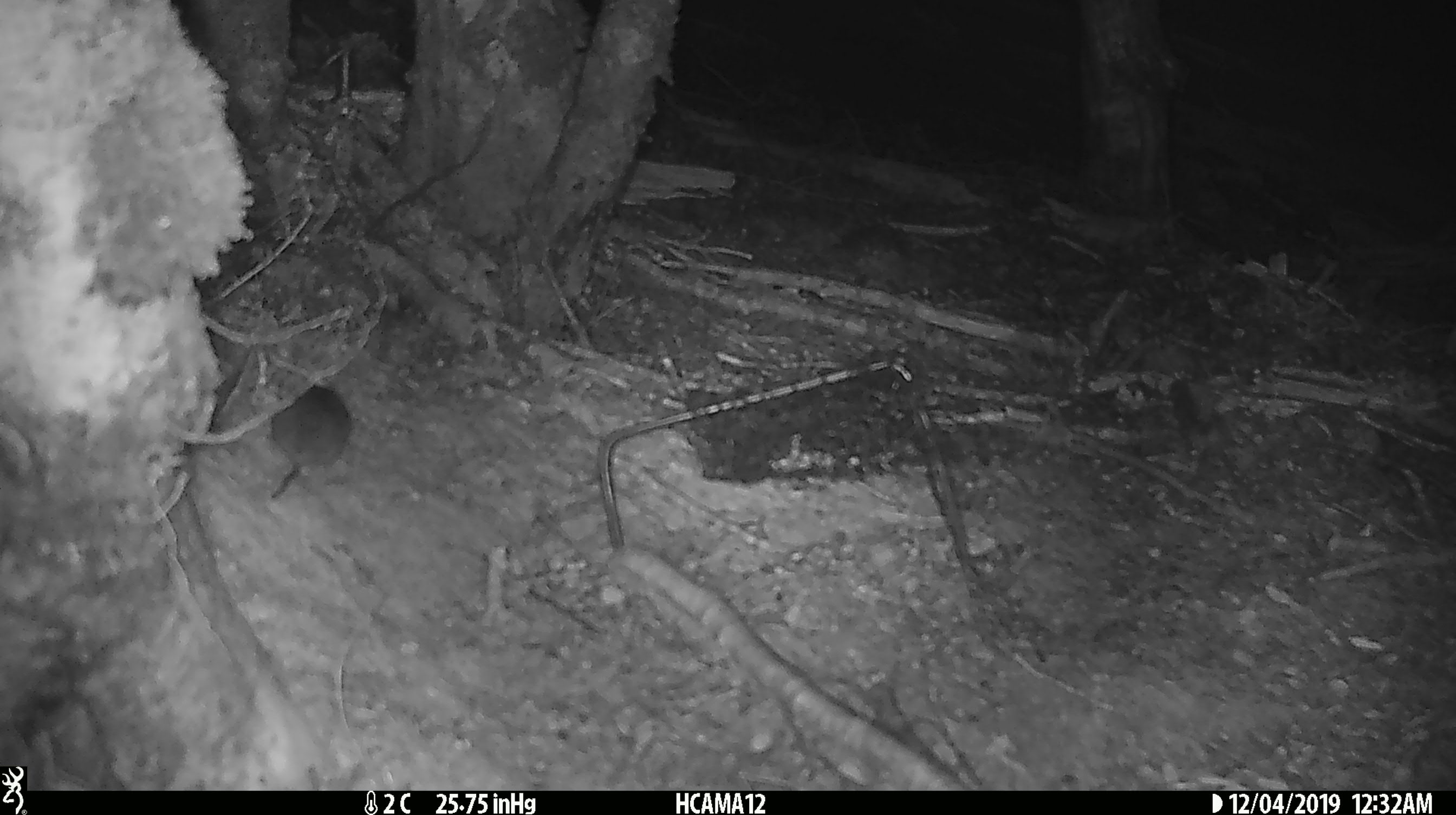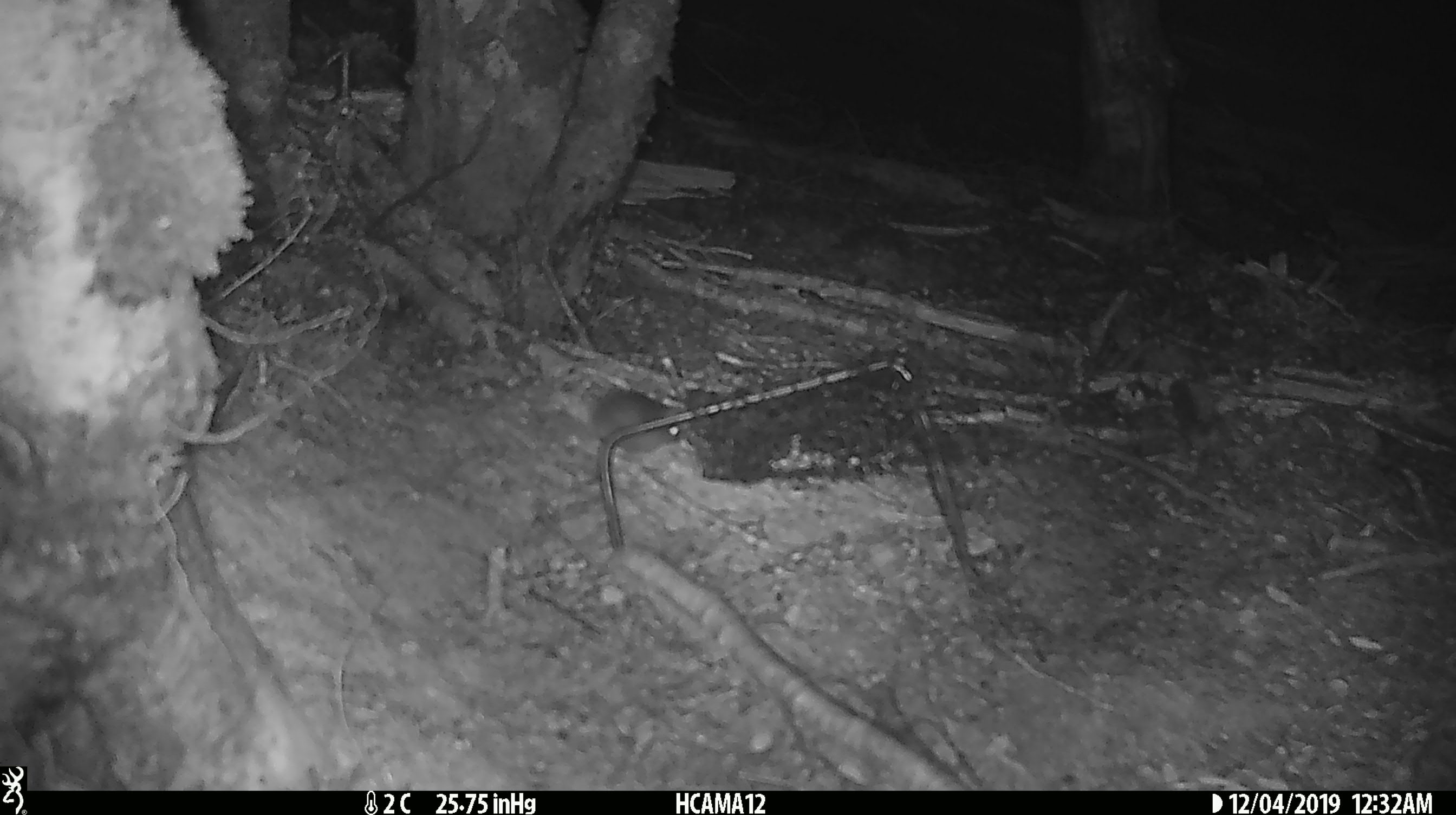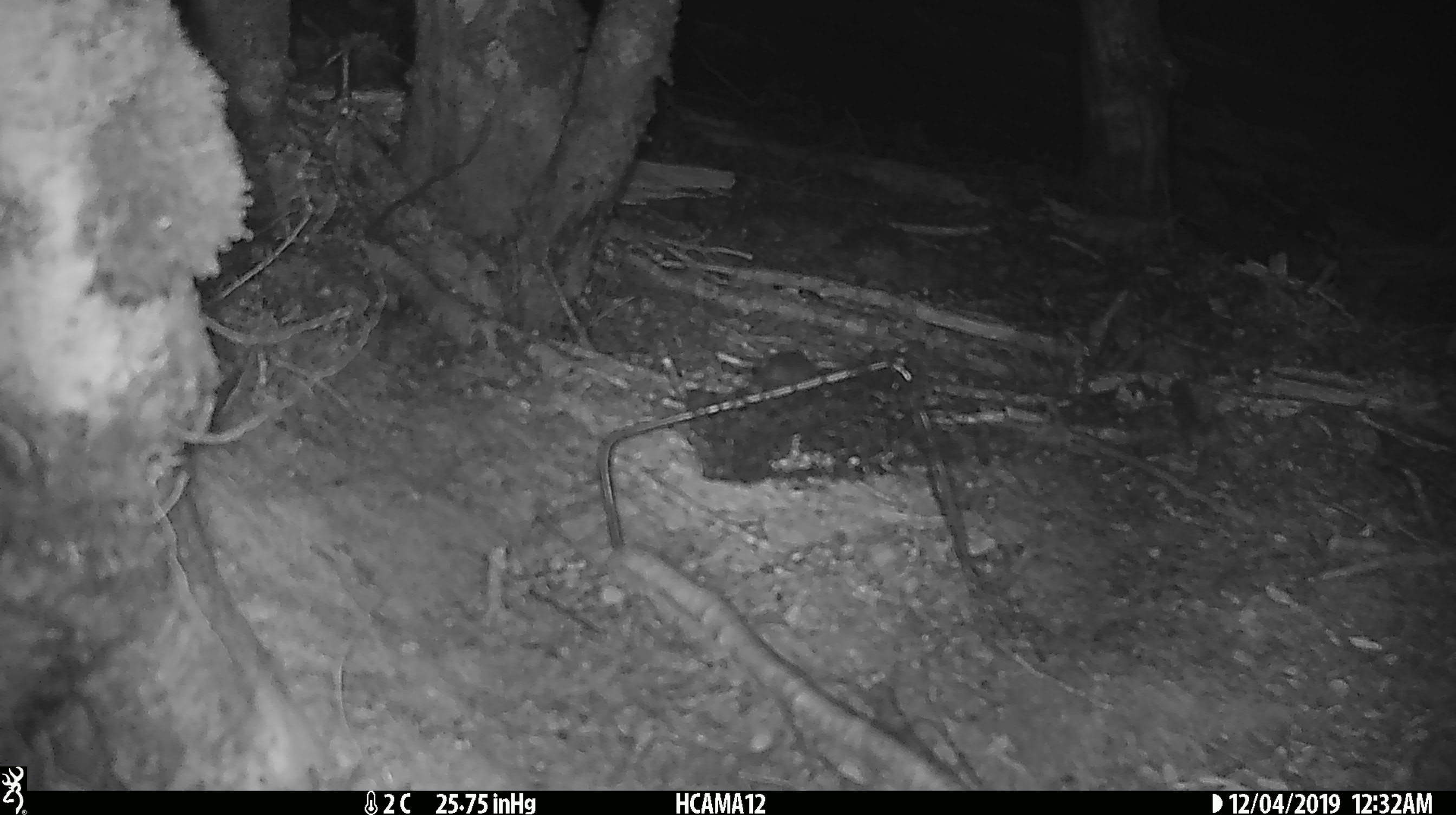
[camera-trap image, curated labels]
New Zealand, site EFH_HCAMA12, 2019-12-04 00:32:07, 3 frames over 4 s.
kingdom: Animalia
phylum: Chordata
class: Mammalia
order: Rodentia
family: Muridae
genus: Mus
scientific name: Mus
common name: mouse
Mouse (Mus).